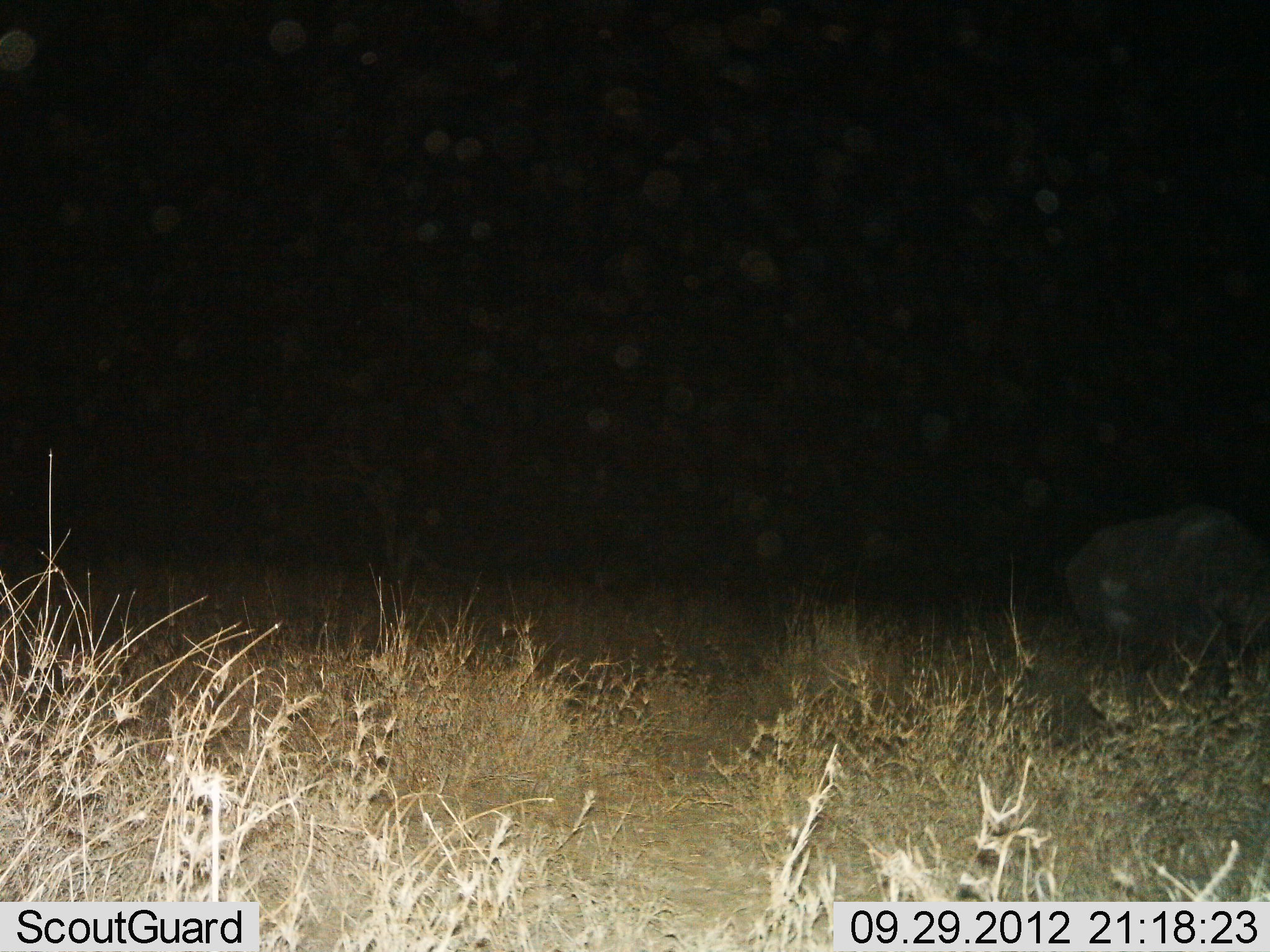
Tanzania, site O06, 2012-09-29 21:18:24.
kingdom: Animalia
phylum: Chordata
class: Mammalia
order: Artiodactyla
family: Bovidae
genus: Syncerus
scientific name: Syncerus caffer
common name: cape buffalo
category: buffalo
Buffalo (cape buffalo) (Syncerus caffer), count 1. Behavior (volunteer vote fractions): standing 100%, resting 0%, moving 0%, interacting 0%. Young present (vote fraction): 0%. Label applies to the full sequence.